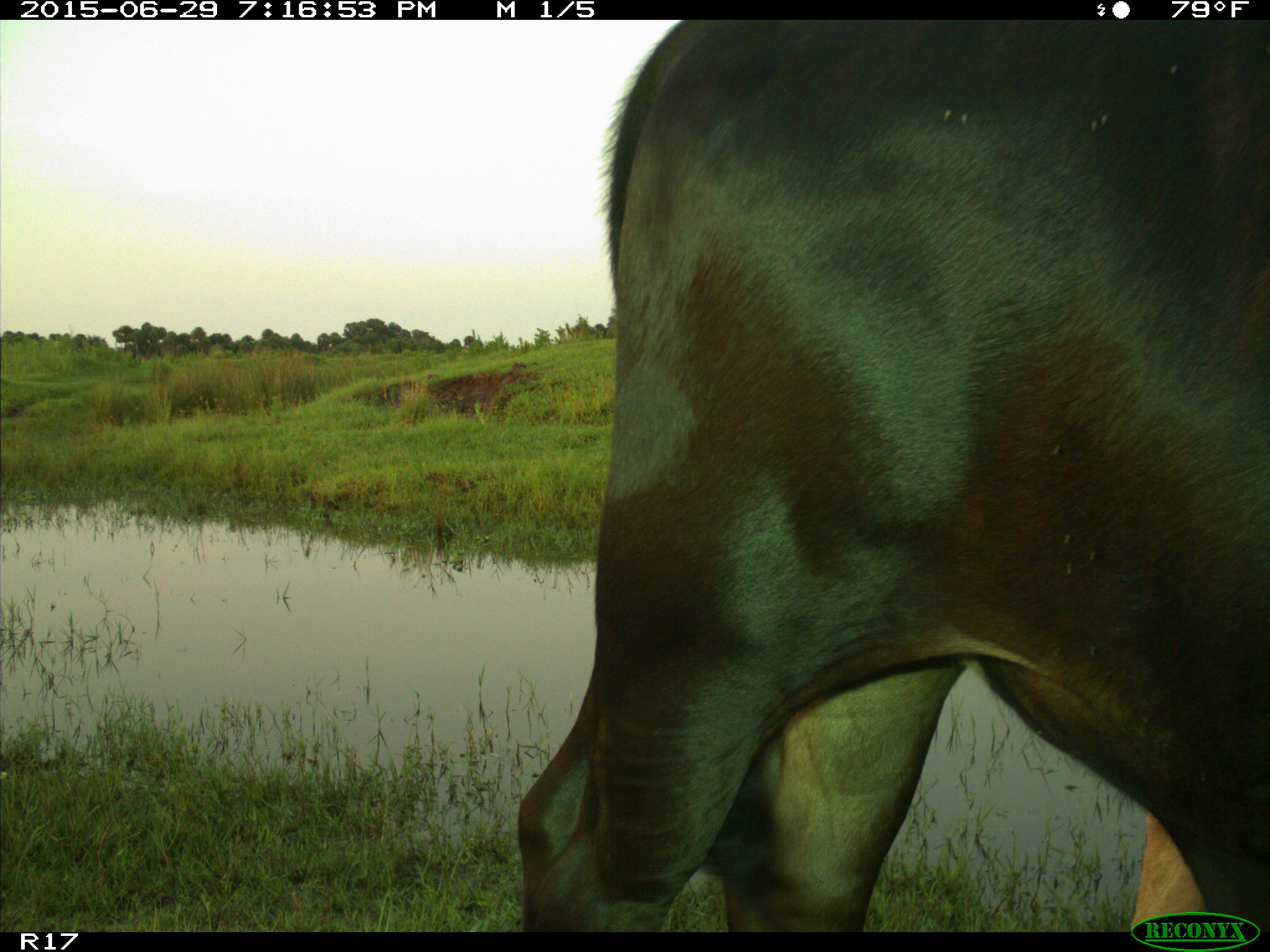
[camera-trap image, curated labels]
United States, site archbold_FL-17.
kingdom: Animalia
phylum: Chordata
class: Mammalia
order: Artiodactyla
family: Bovidae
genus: Bos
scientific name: Bos taurus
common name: domestic cow